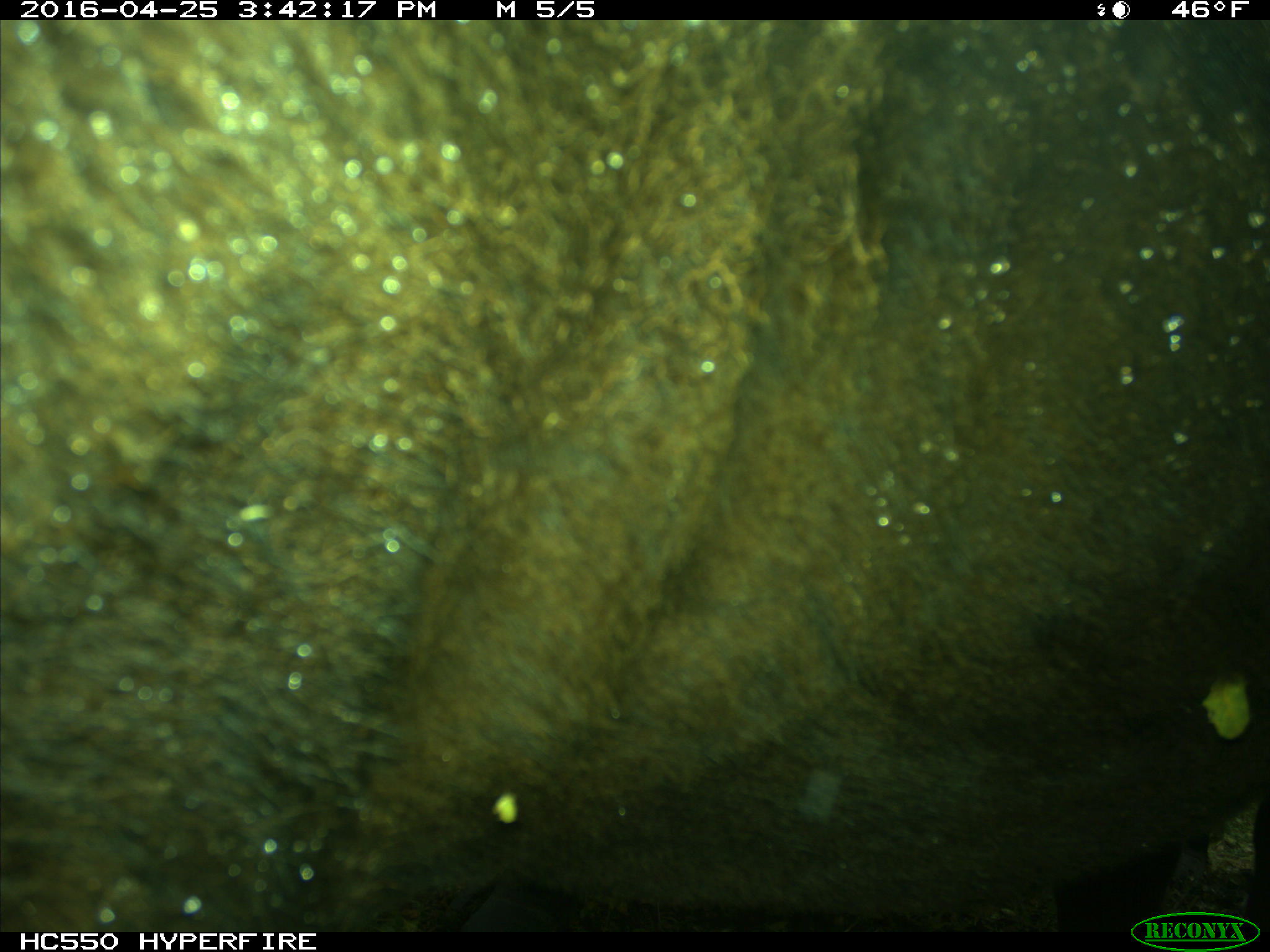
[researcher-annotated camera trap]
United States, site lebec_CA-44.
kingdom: Animalia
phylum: Chordata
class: Mammalia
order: Artiodactyla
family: Bovidae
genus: Bos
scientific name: Bos taurus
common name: domestic cow